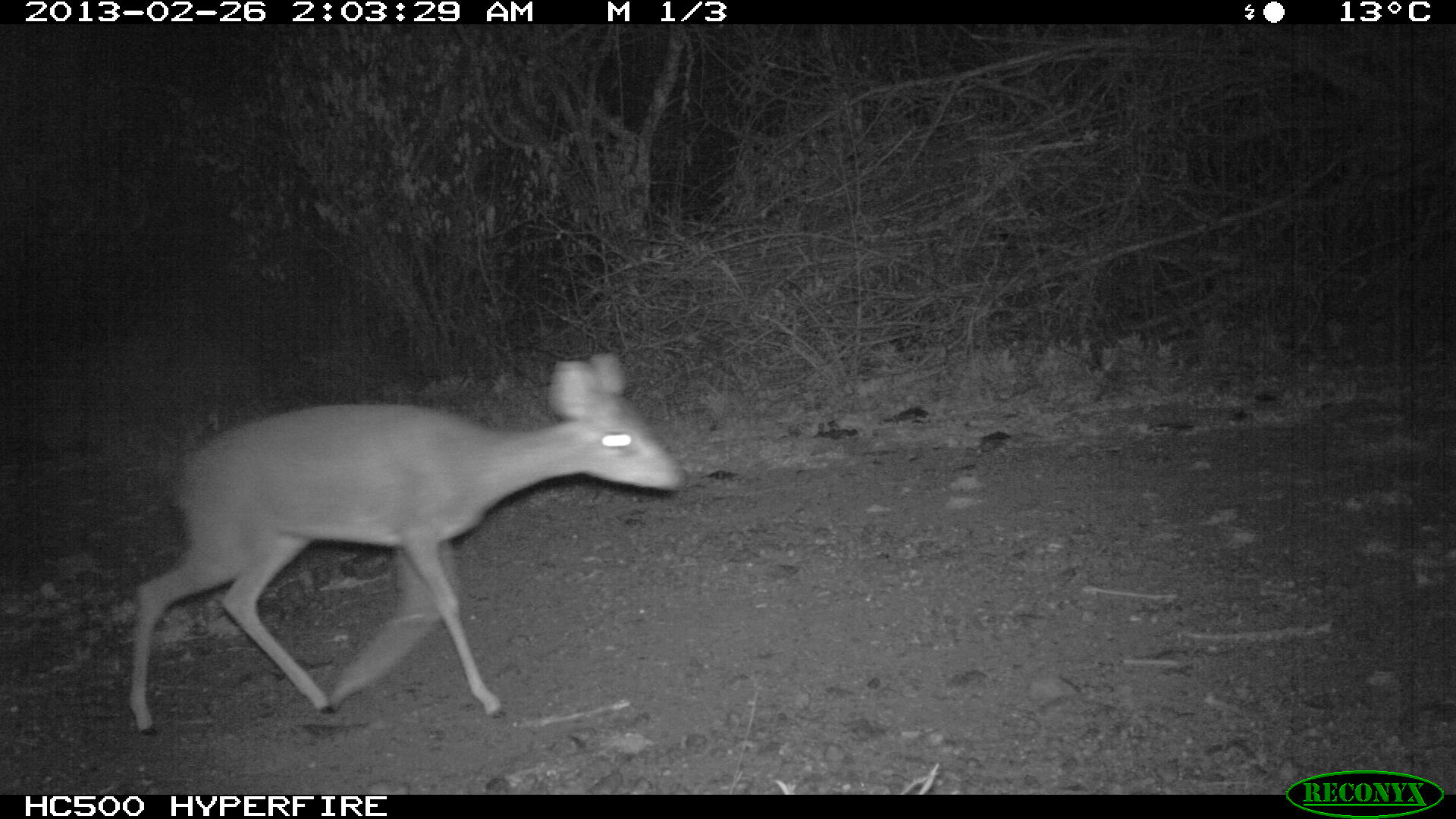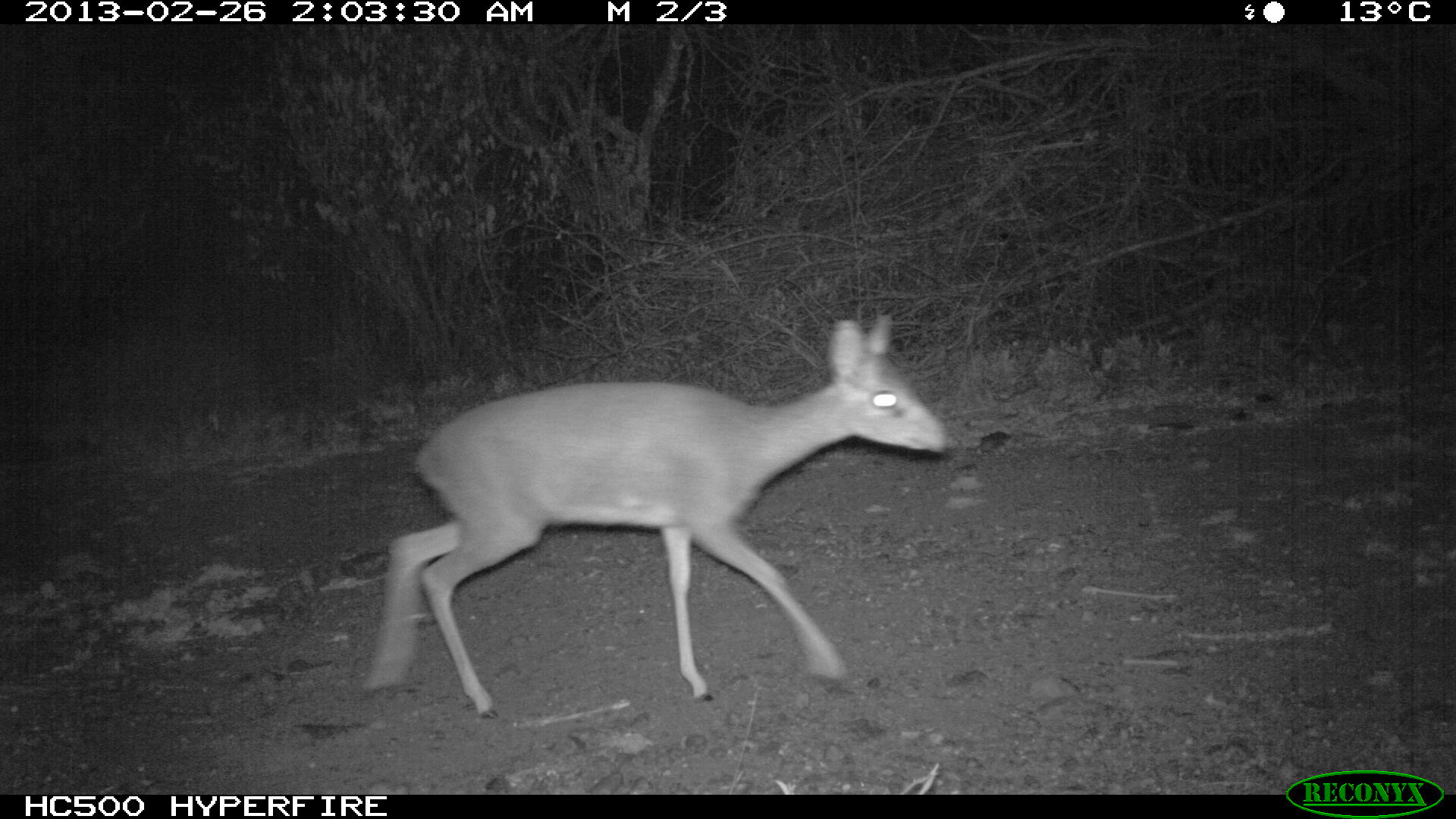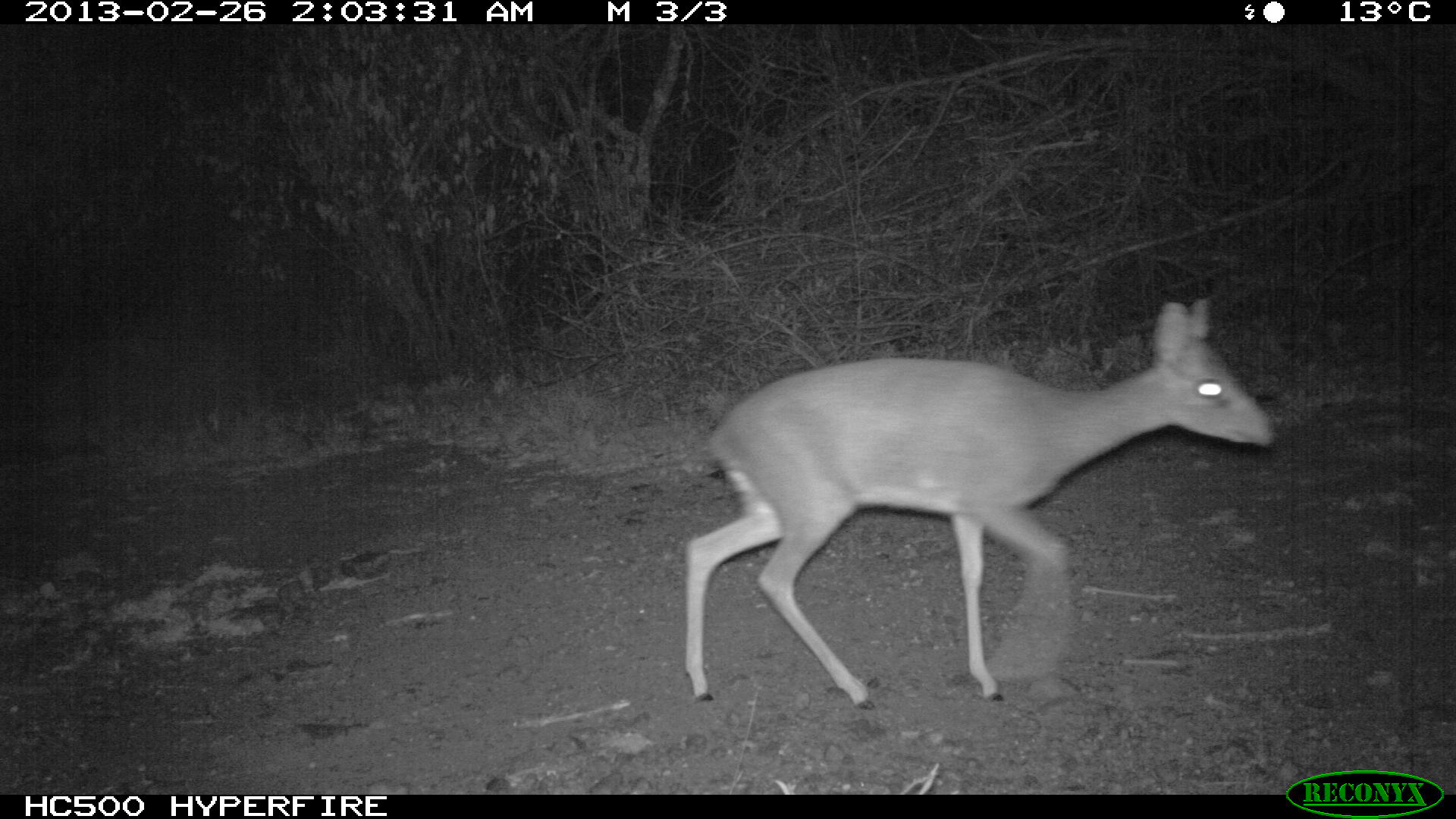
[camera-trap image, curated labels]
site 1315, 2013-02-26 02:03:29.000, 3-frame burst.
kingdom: Animalia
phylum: Chordata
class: Mammalia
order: Artiodactyla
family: Bovidae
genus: Madoqua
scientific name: Madoqua guentheri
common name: günther's dik-dik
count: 1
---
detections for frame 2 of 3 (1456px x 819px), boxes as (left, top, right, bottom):
madoqua guentheri: (352, 313, 954, 719)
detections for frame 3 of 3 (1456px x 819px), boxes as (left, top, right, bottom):
madoqua guentheri: (684, 295, 1276, 706)